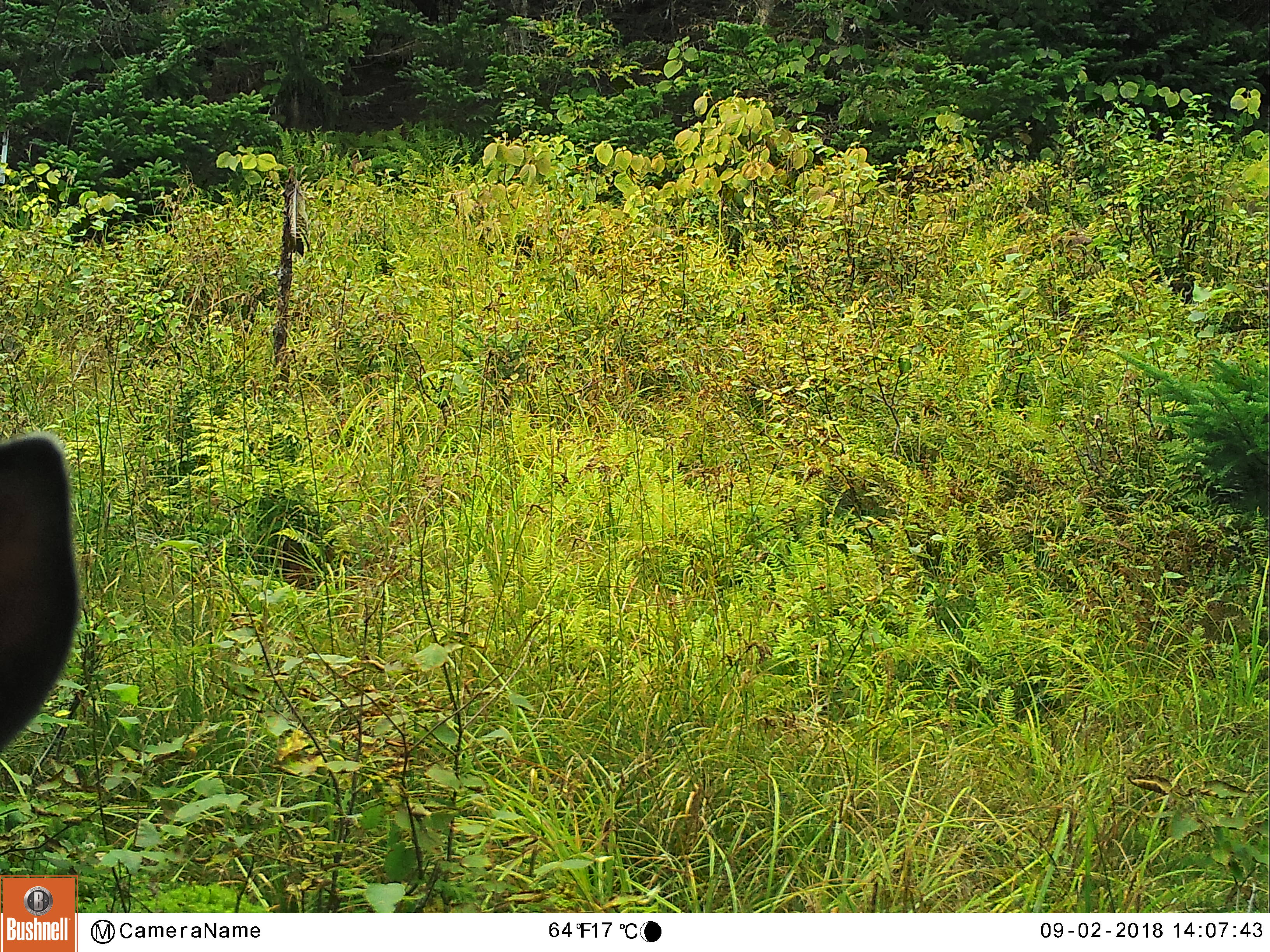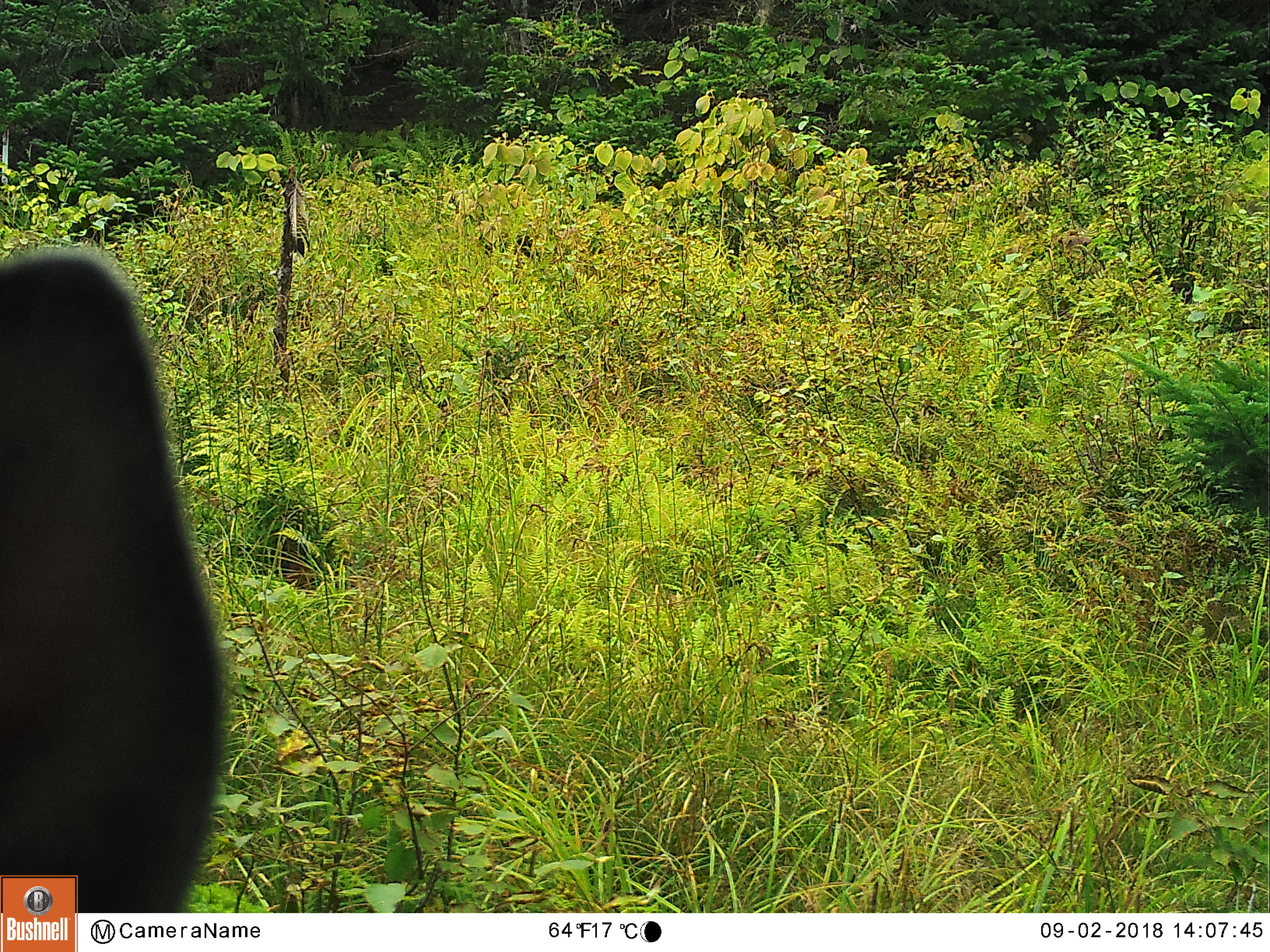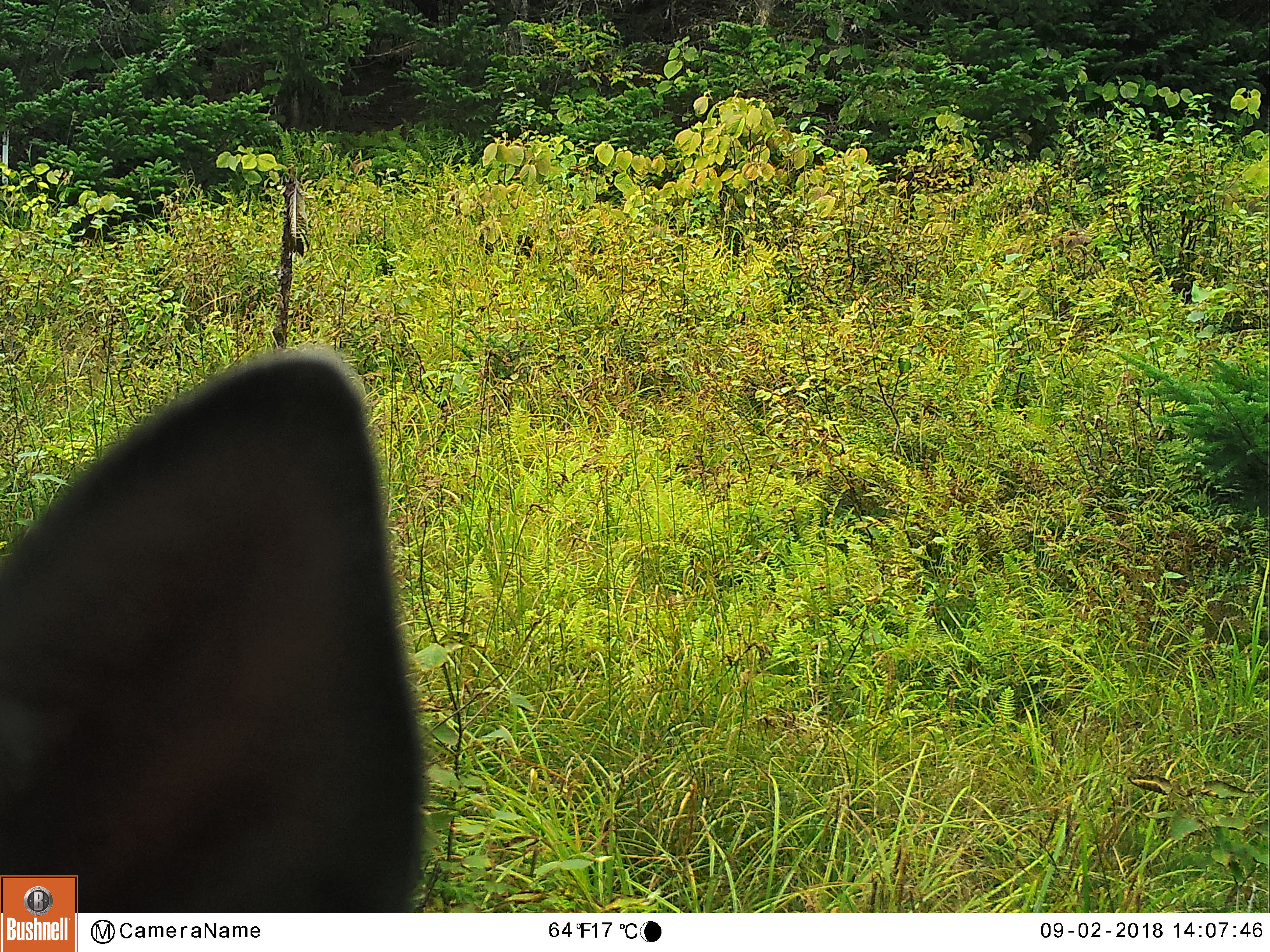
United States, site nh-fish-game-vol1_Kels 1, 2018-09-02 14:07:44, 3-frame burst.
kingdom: Animalia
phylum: Chordata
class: Mammalia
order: Artiodactyla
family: Cervidae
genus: Alces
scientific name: Alces alces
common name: moose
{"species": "moose (Alces alces)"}